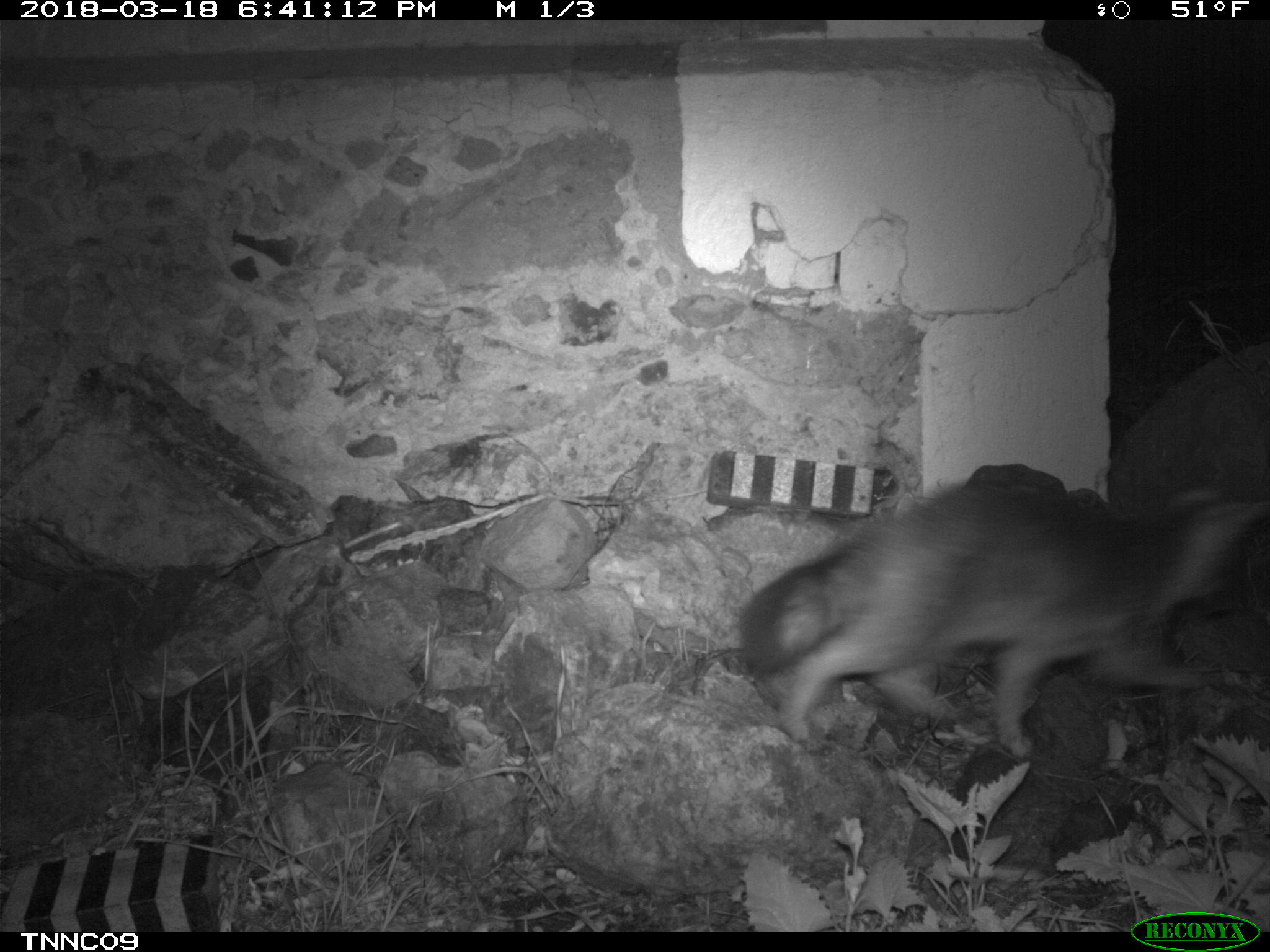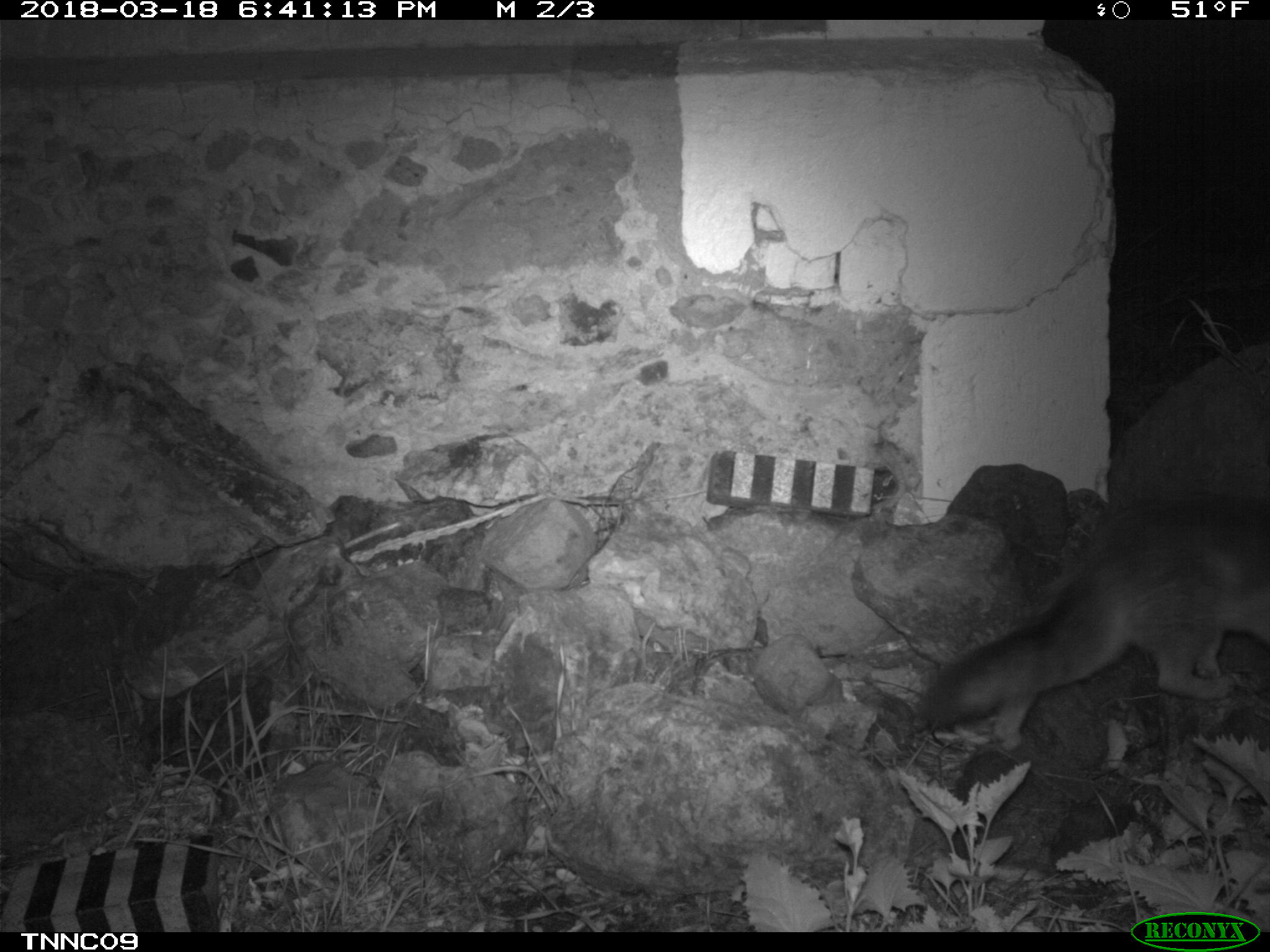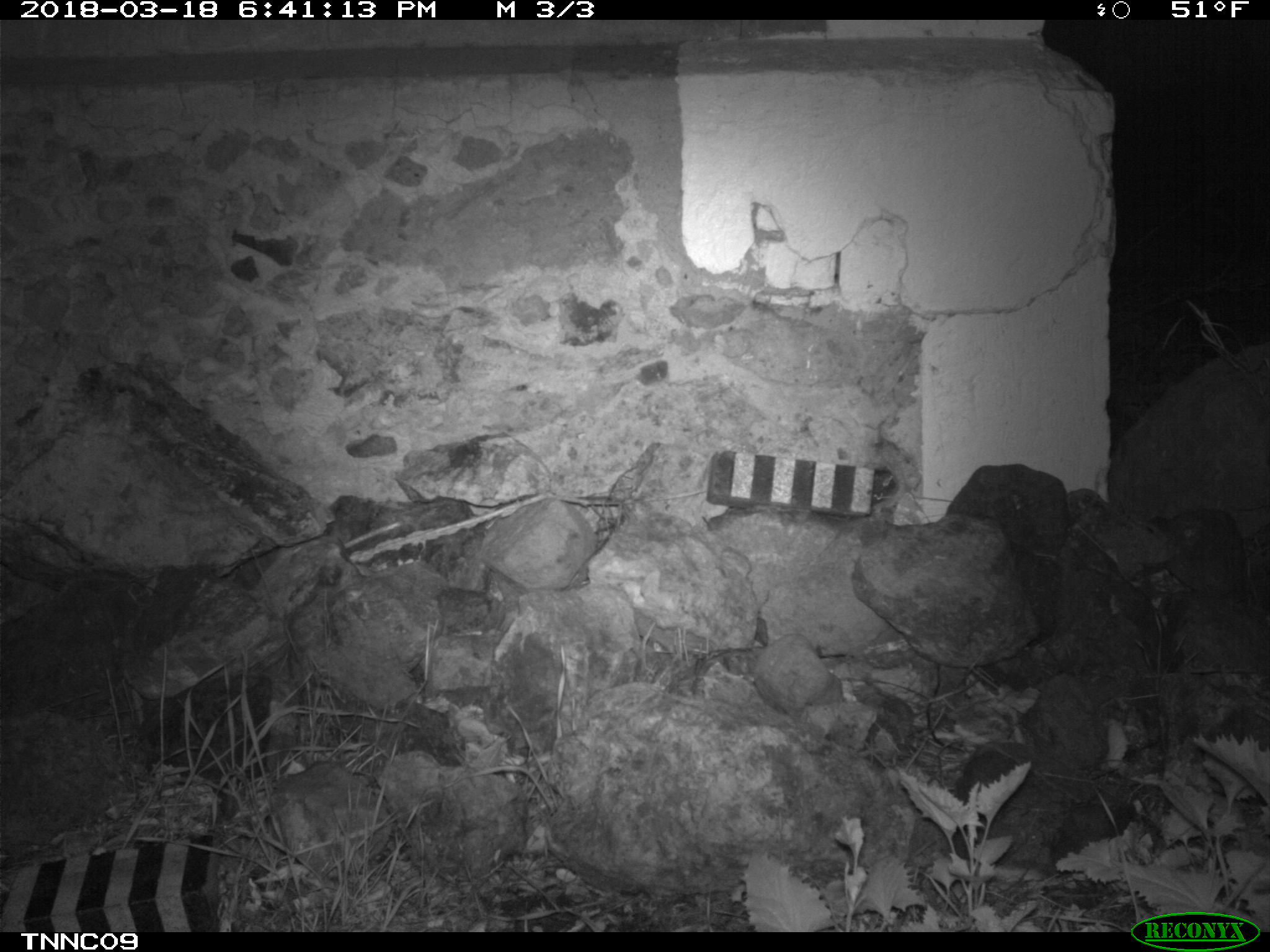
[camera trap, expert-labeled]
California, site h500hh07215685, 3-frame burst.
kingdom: Animalia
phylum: Chordata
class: Mammalia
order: Carnivora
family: Canidae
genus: Urocyon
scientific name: Urocyon littoralis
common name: island fox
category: fox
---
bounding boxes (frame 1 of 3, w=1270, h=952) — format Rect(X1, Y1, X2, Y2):
fox: Rect(739, 481, 1269, 760)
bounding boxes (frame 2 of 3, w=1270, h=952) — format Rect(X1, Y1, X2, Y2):
fox: Rect(923, 490, 1269, 725)